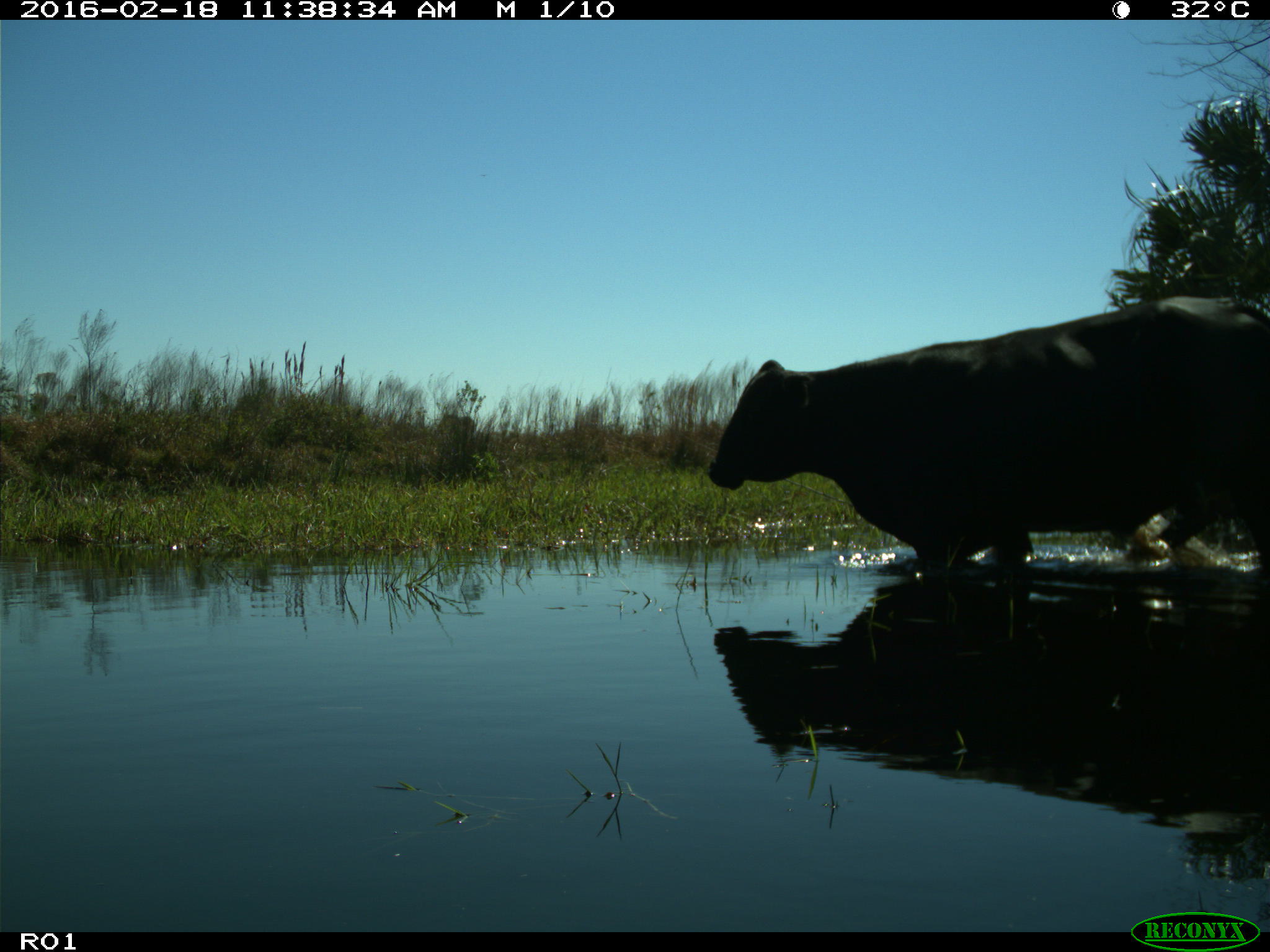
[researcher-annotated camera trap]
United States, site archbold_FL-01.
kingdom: Animalia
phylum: Chordata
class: Mammalia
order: Artiodactyla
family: Bovidae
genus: Bos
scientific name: Bos taurus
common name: domestic cow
Bos taurus (domestic cow).